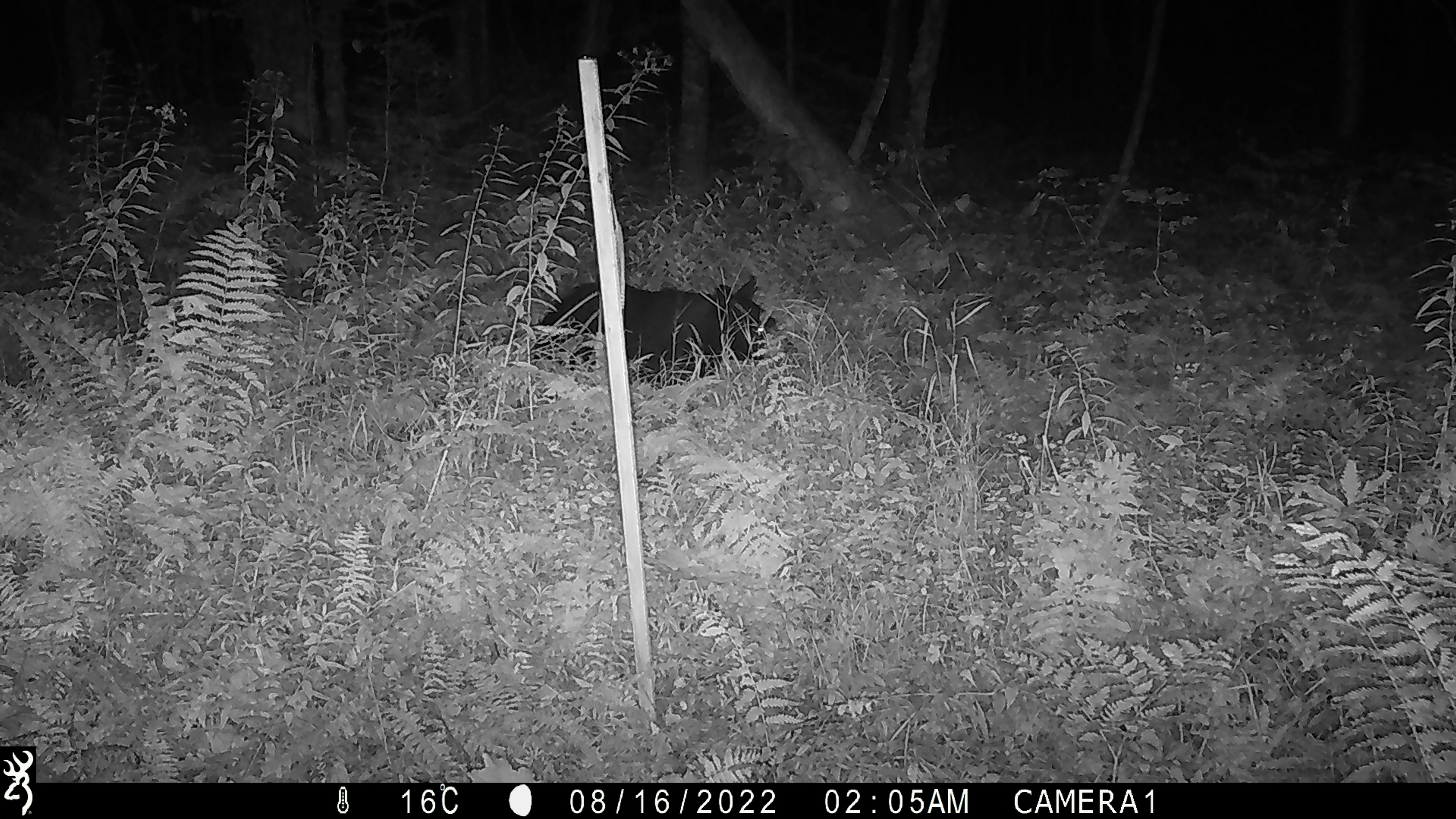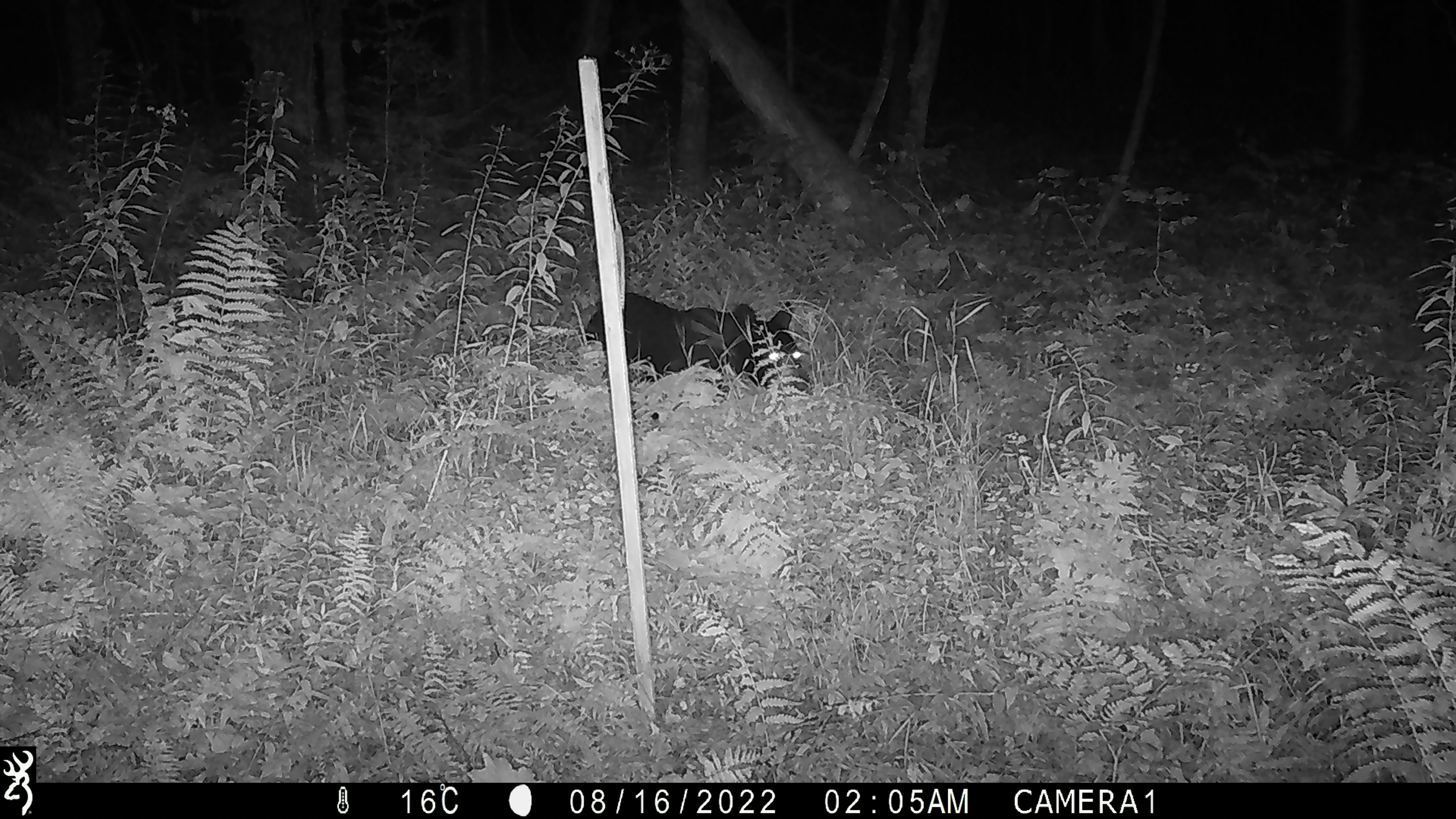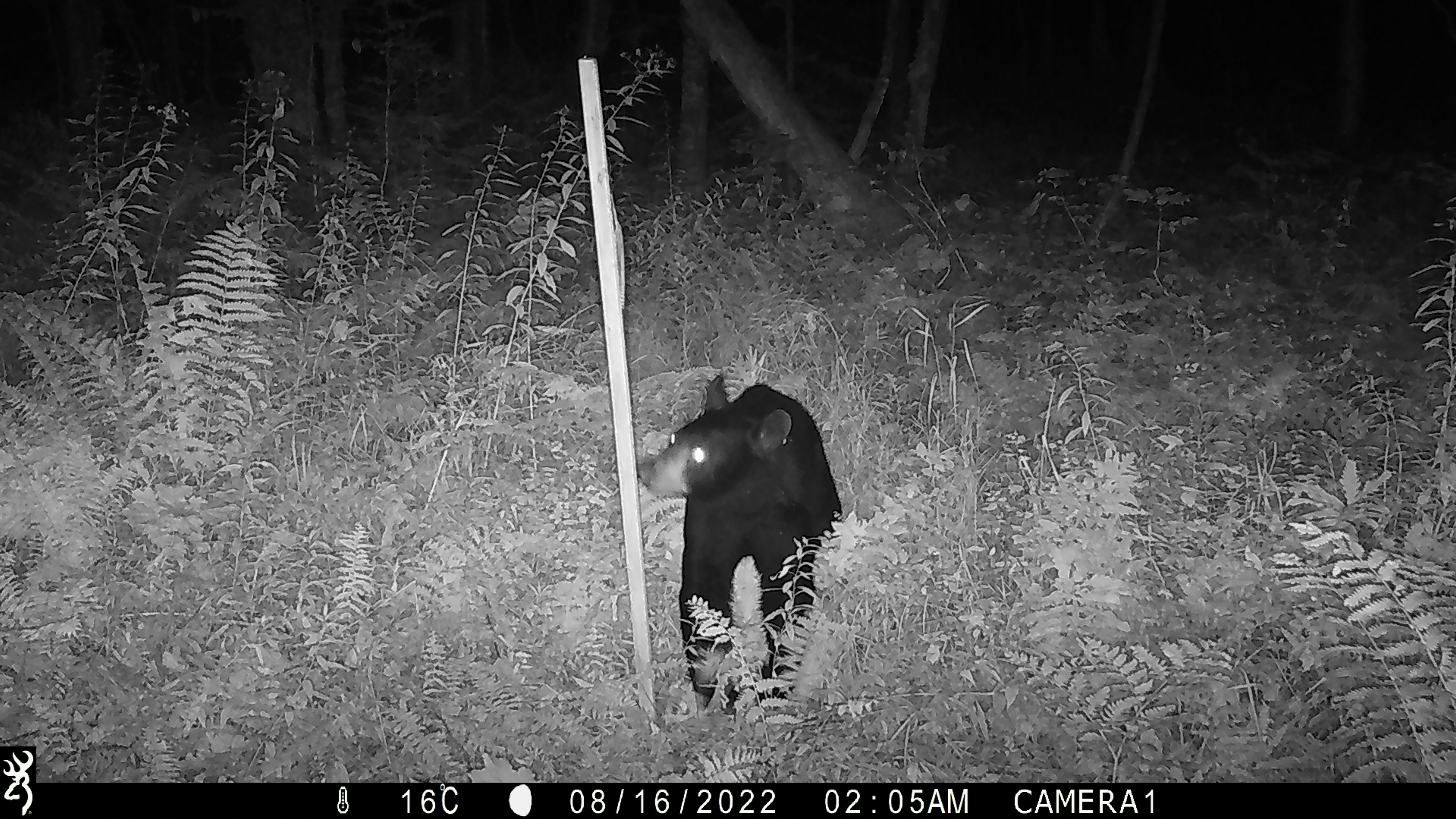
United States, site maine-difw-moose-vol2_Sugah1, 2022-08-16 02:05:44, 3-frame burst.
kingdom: Animalia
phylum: Chordata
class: Mammalia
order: Carnivora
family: Ursidae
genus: Ursus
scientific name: Ursus americanus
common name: black bear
Black bear (Ursus americanus).